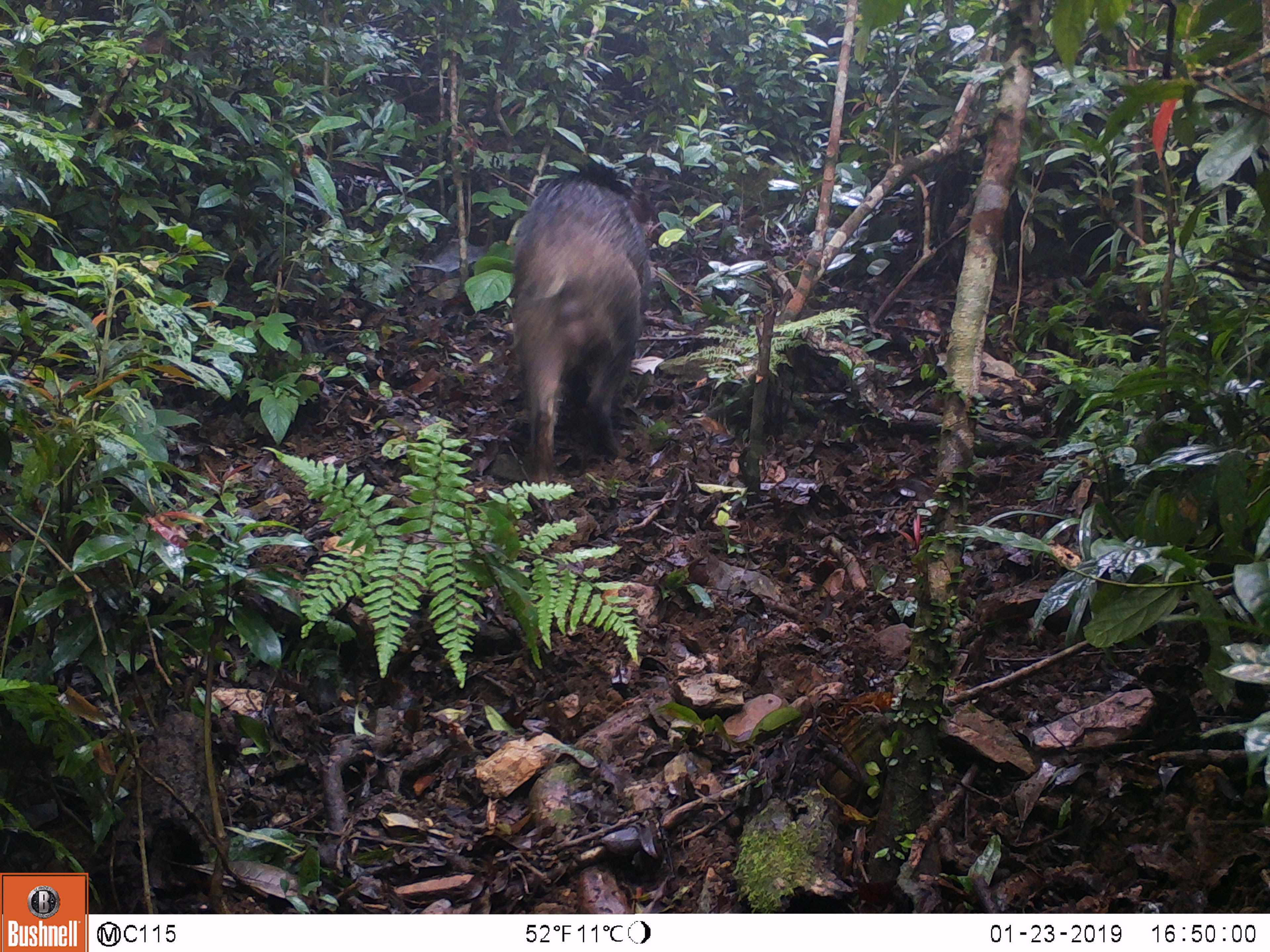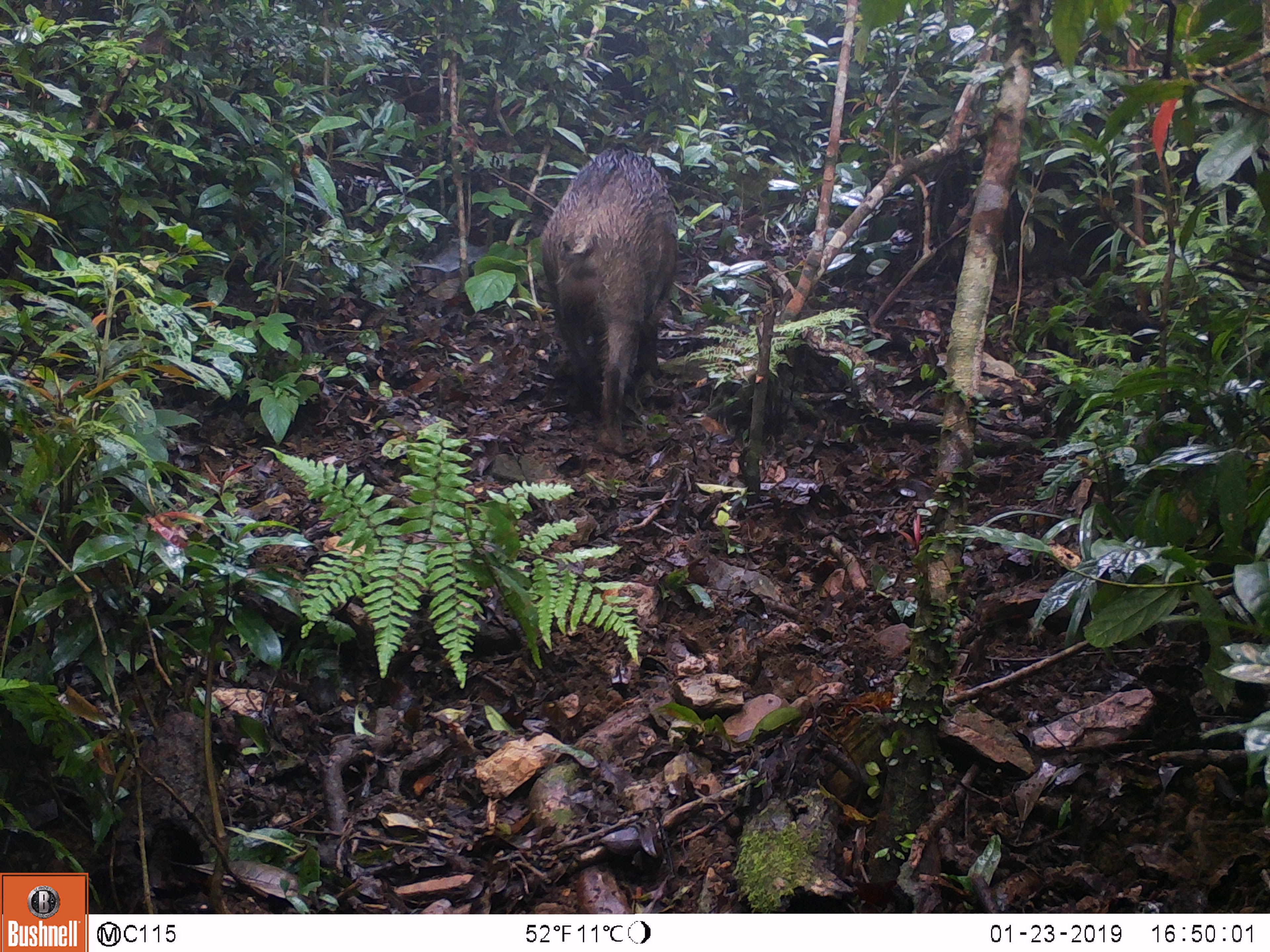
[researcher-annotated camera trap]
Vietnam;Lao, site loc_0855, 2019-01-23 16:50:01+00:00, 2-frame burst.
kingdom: Animalia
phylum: Chordata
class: Mammalia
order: Artiodactyla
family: Suidae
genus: Sus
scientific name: Sus scrofa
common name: eurasian wild pig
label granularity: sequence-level